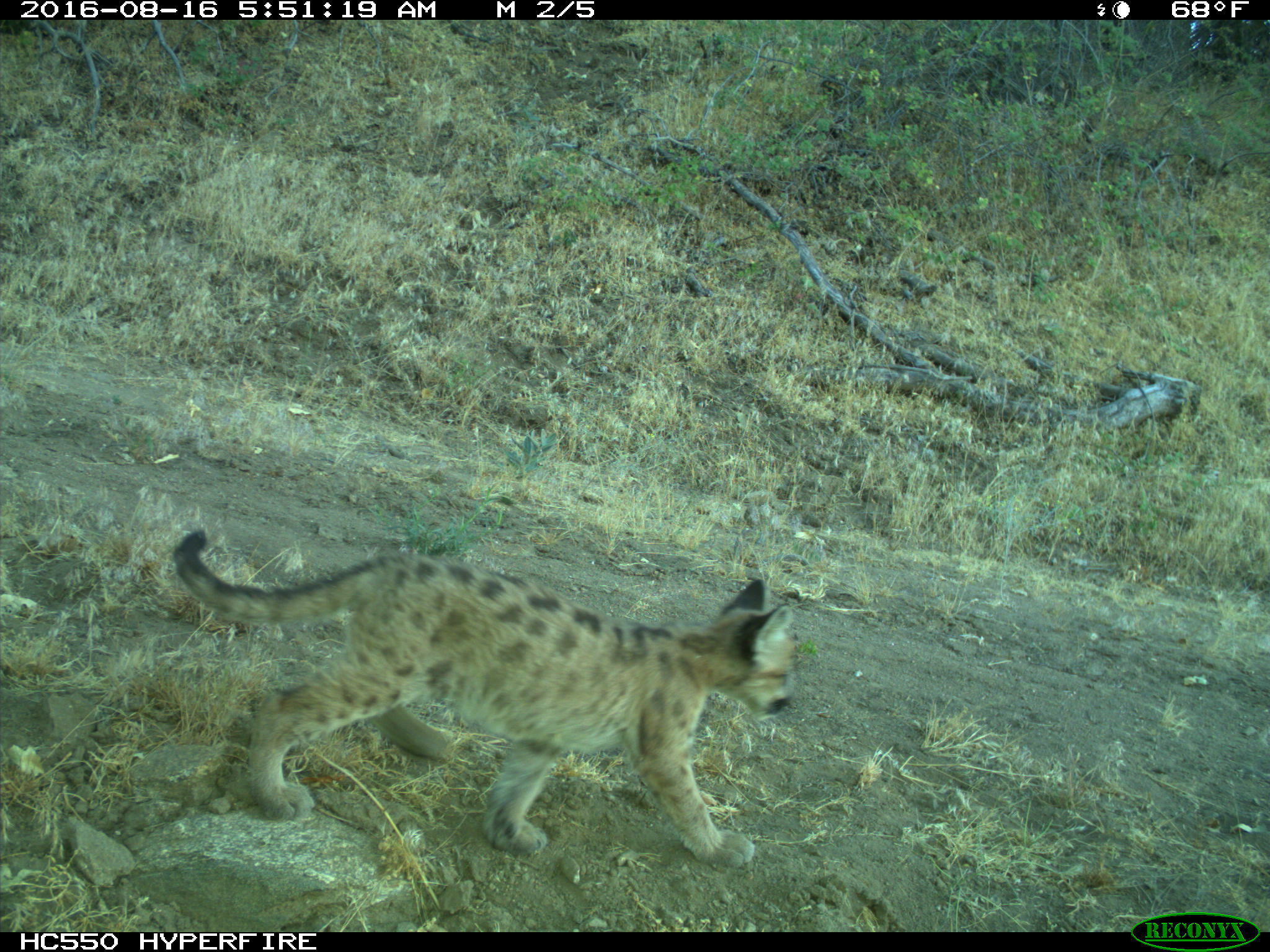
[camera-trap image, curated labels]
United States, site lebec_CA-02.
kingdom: Animalia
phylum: Chordata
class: Mammalia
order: Carnivora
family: Felidae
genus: Puma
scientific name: Puma concolor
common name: mountain lion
Puma concolor (mountain lion).